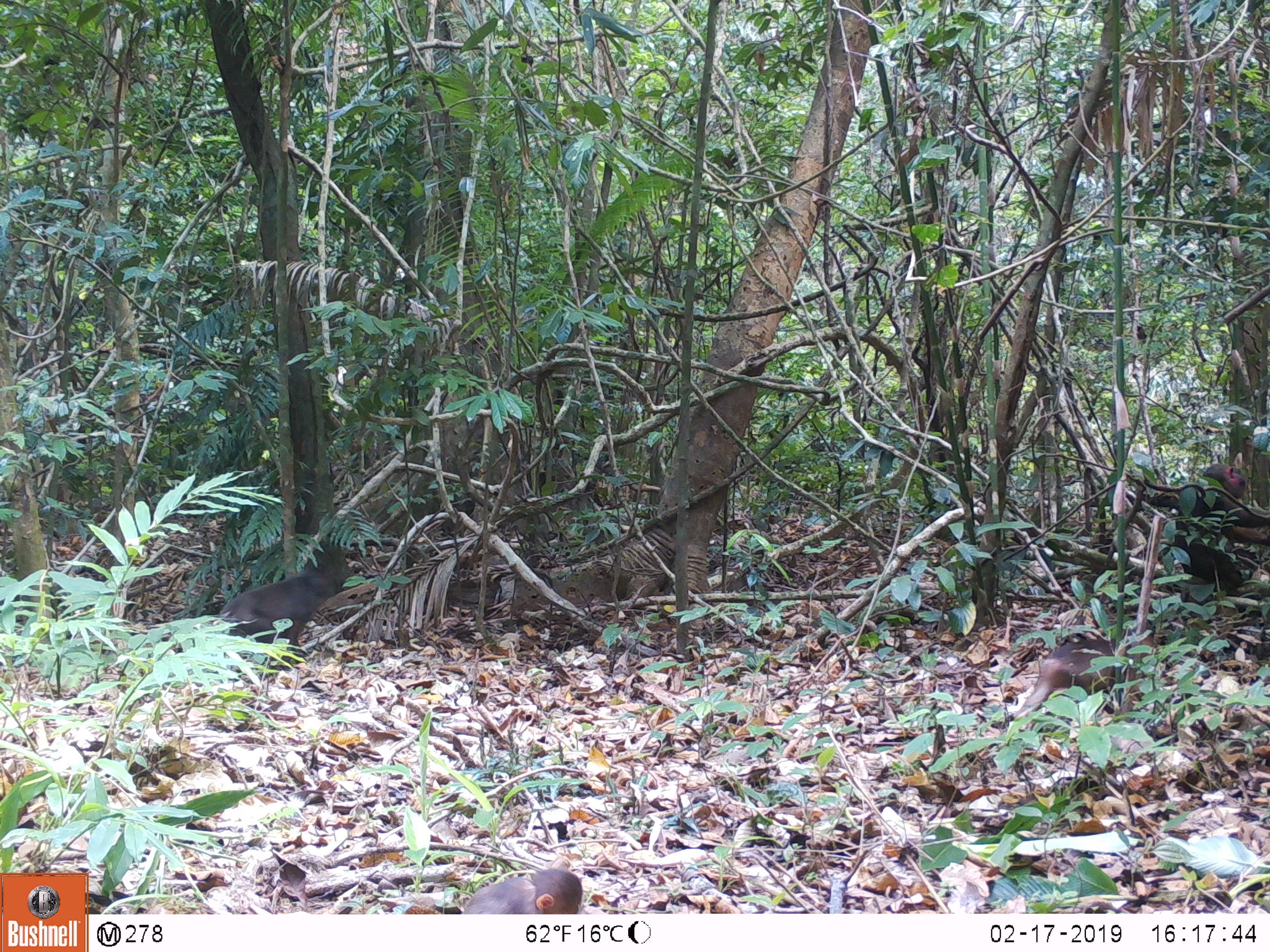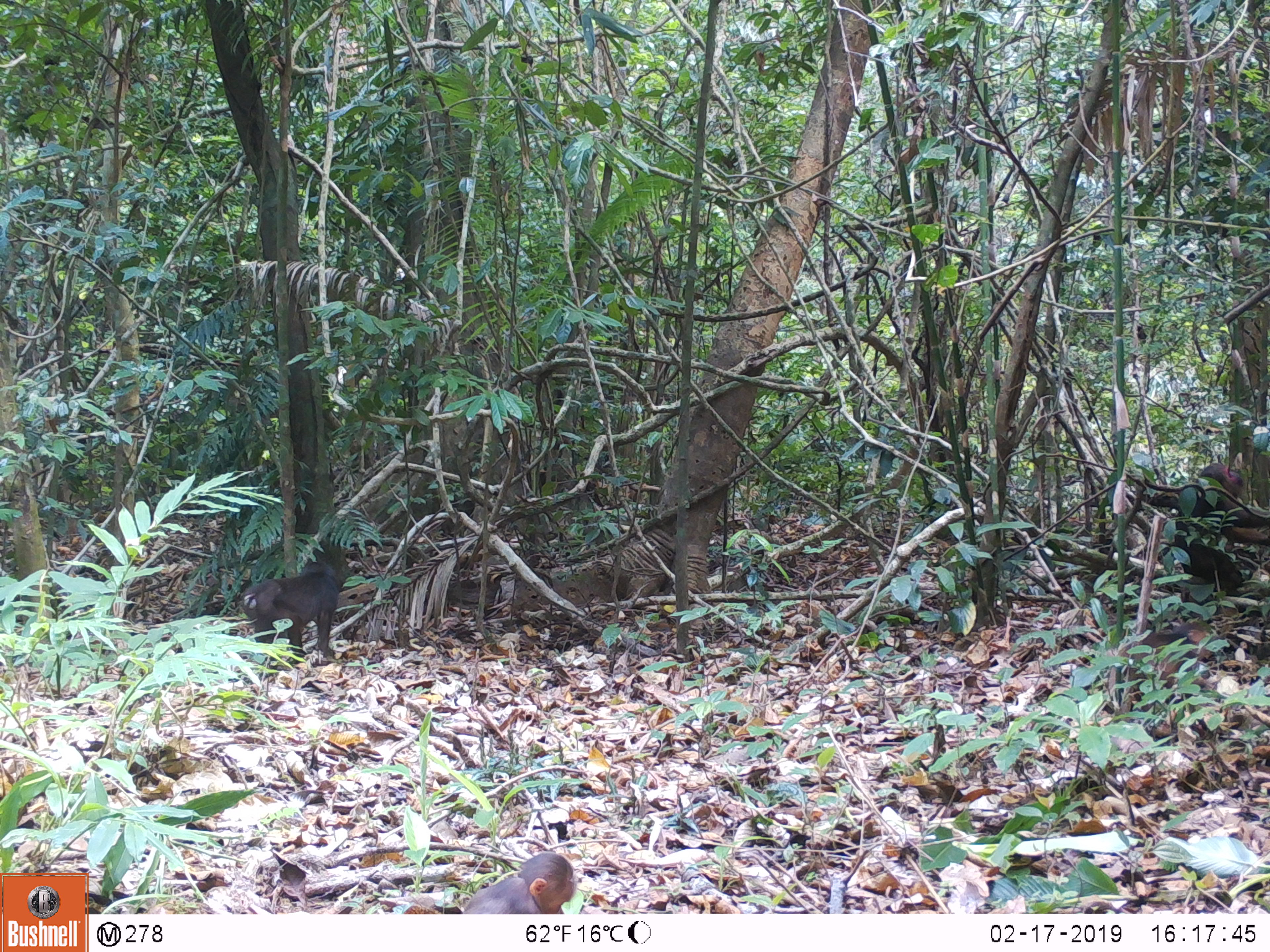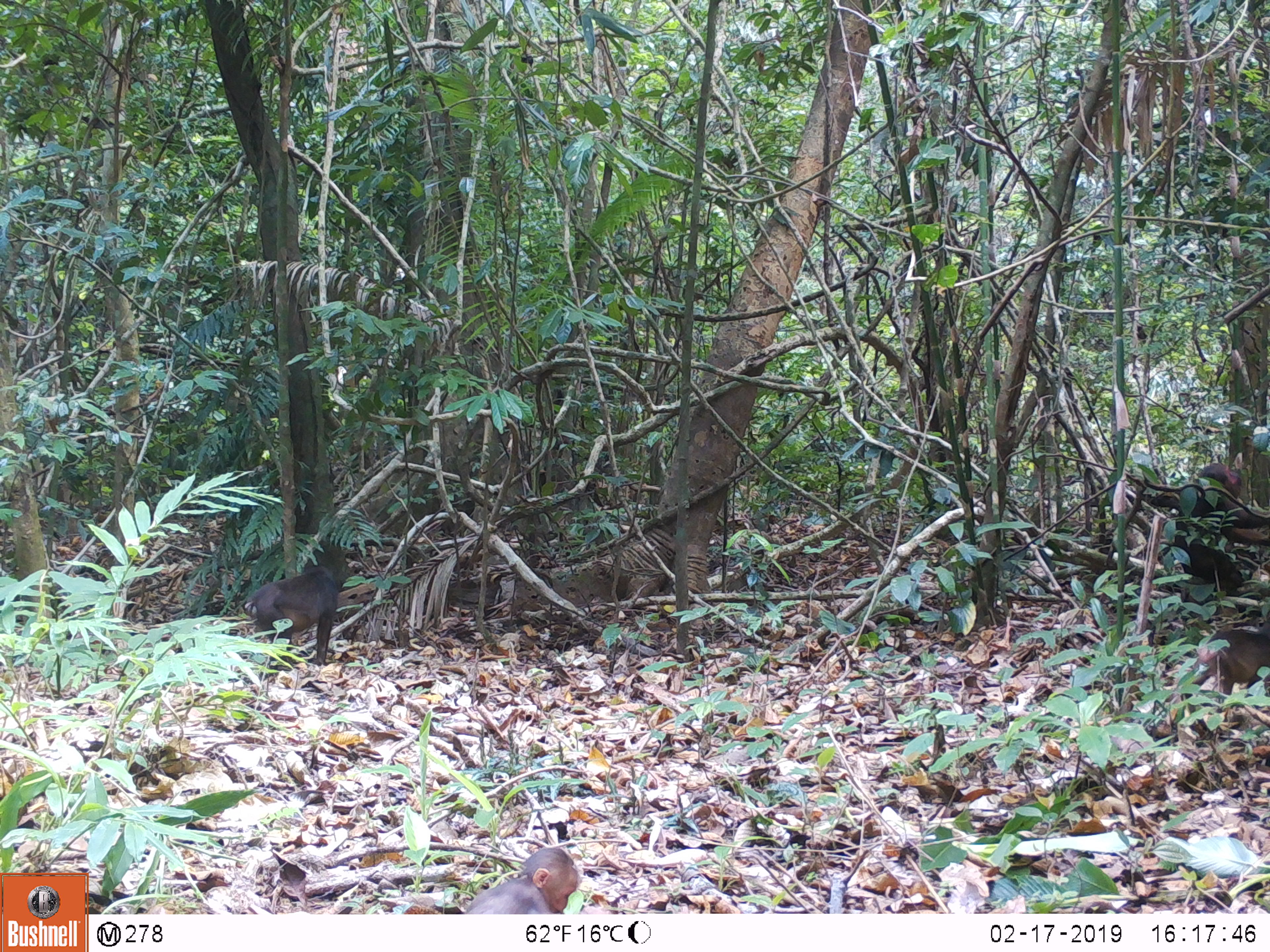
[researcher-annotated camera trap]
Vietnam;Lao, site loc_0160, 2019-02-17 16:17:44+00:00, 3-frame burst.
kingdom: Animalia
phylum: Chordata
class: Mammalia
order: Primates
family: Cercopithecidae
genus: Macaca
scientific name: Macaca arctoides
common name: stump-tailed macaque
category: stump tailed macaque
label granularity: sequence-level